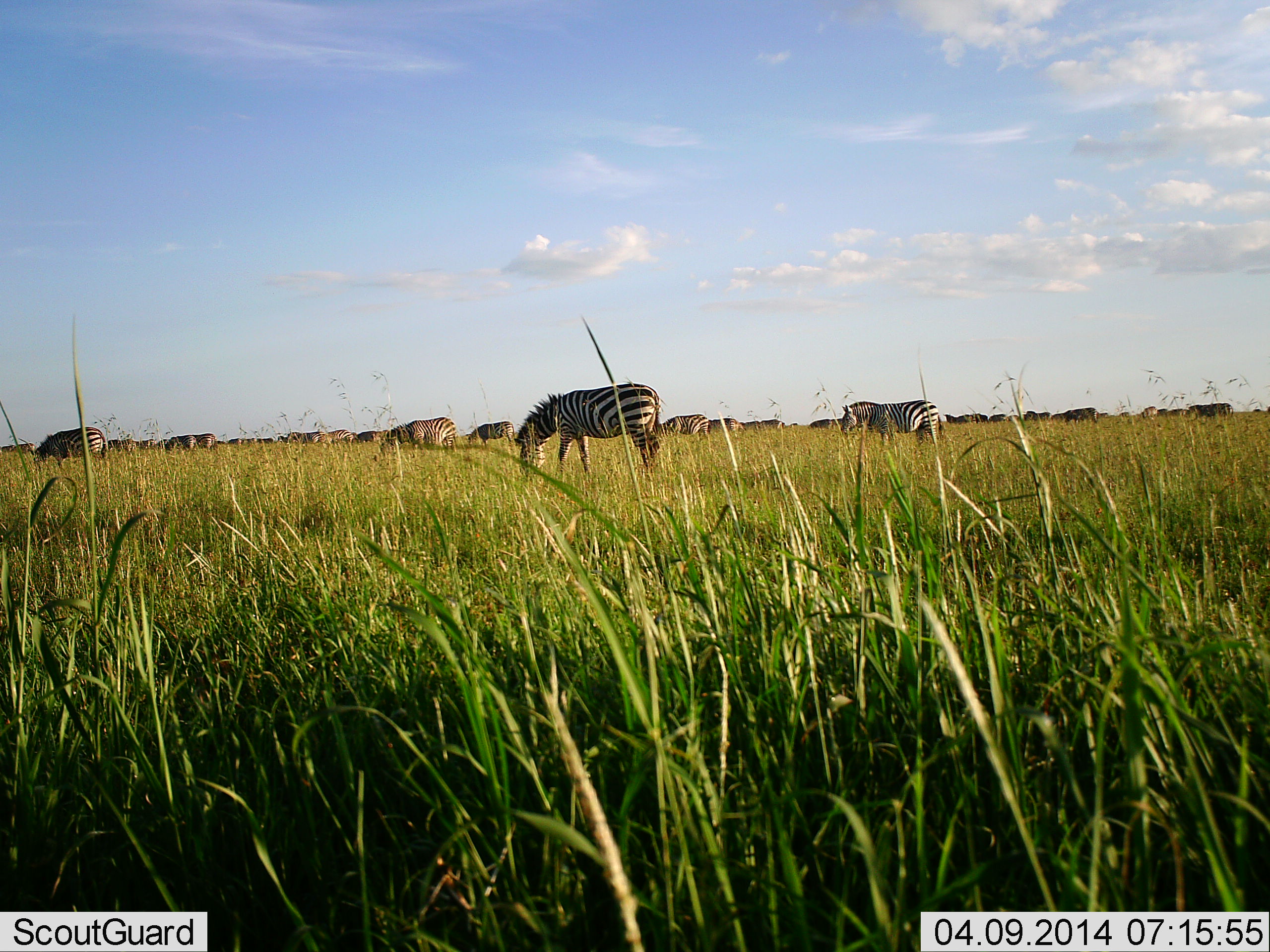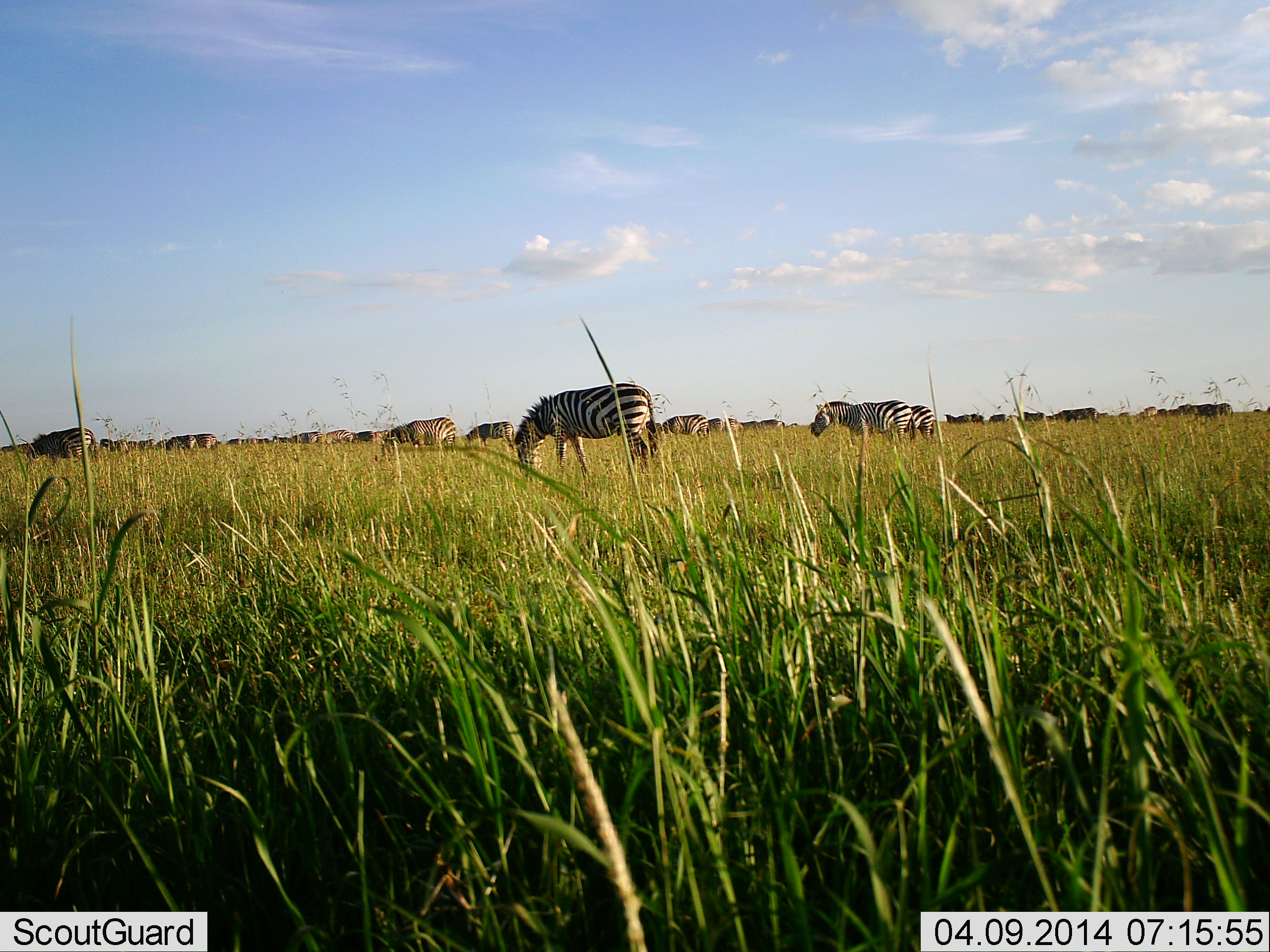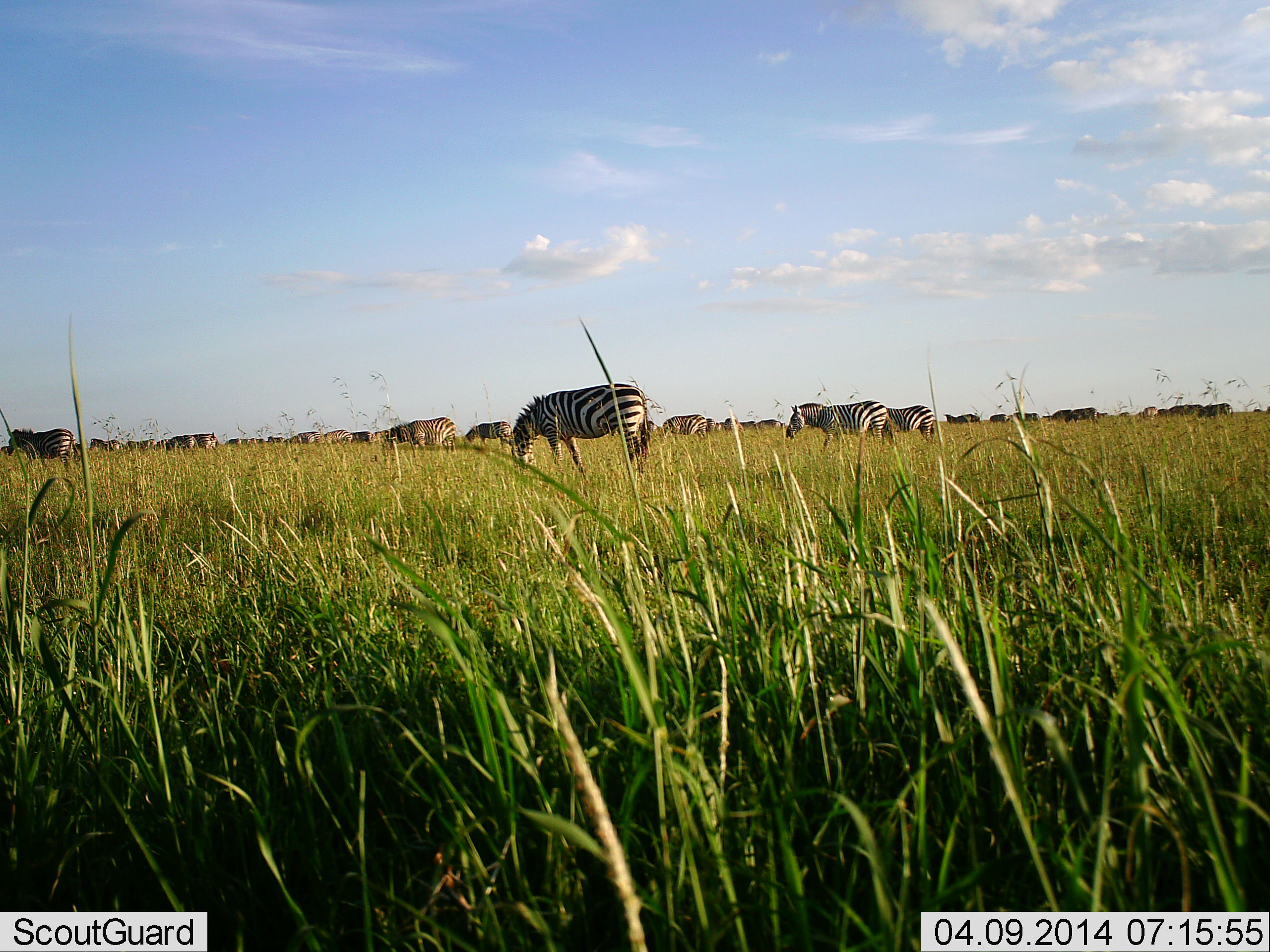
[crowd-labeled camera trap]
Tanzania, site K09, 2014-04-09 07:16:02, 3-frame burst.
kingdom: Animalia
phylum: Chordata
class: Mammalia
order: Perissodactyla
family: Equidae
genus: Equus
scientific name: Equus quagga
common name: plains zebra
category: zebra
Zebra (plains zebra) (Equus quagga), count 11-50. Behavior (volunteer vote fractions): standing 57%, resting 14%, moving 71%, interacting 0%. Young present (vote fraction): 0%. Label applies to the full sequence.